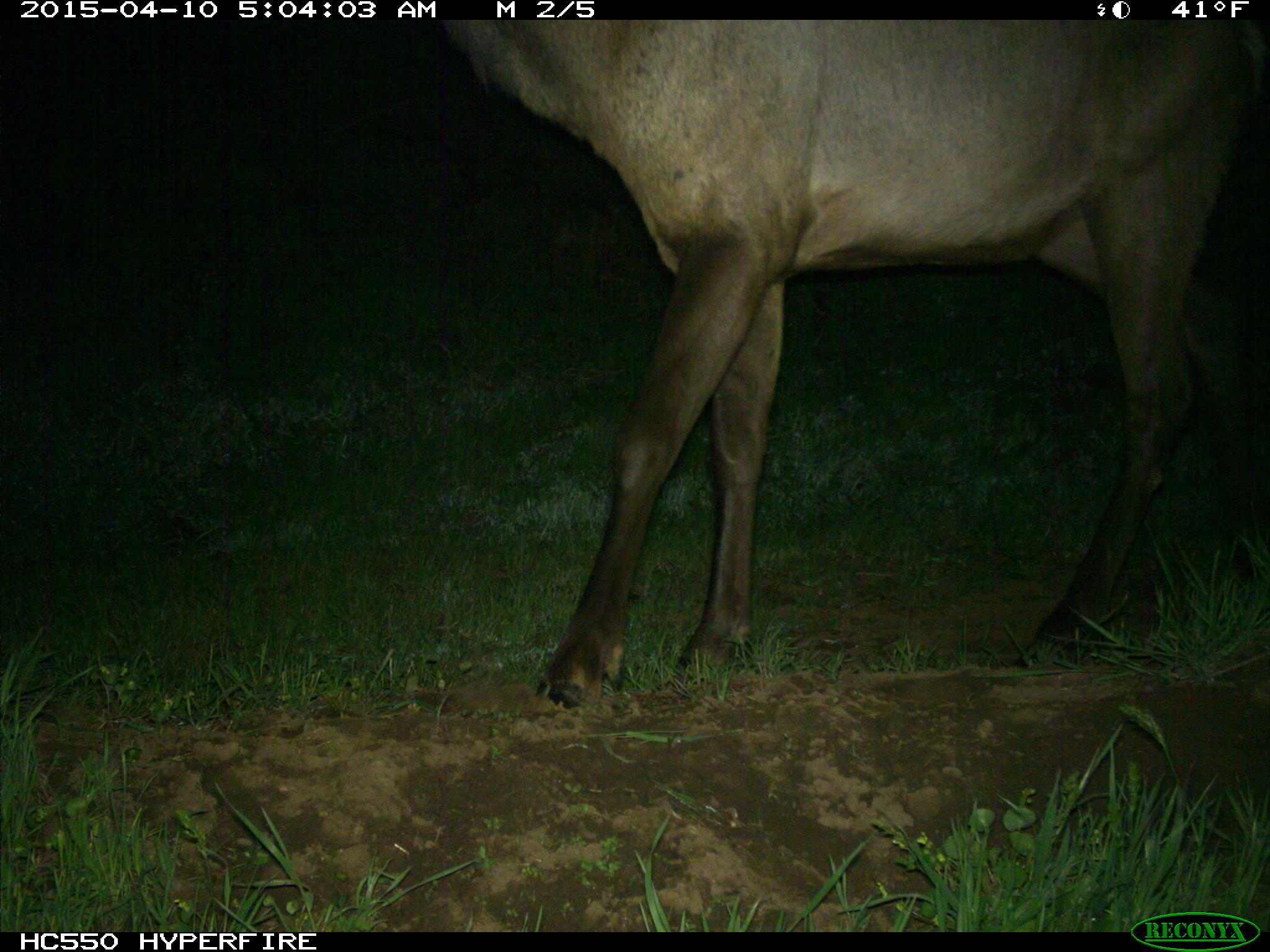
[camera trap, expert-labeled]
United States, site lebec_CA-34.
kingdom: Animalia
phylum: Chordata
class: Mammalia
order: Artiodactyla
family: Cervidae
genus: Cervus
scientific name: Cervus canadensis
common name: elk